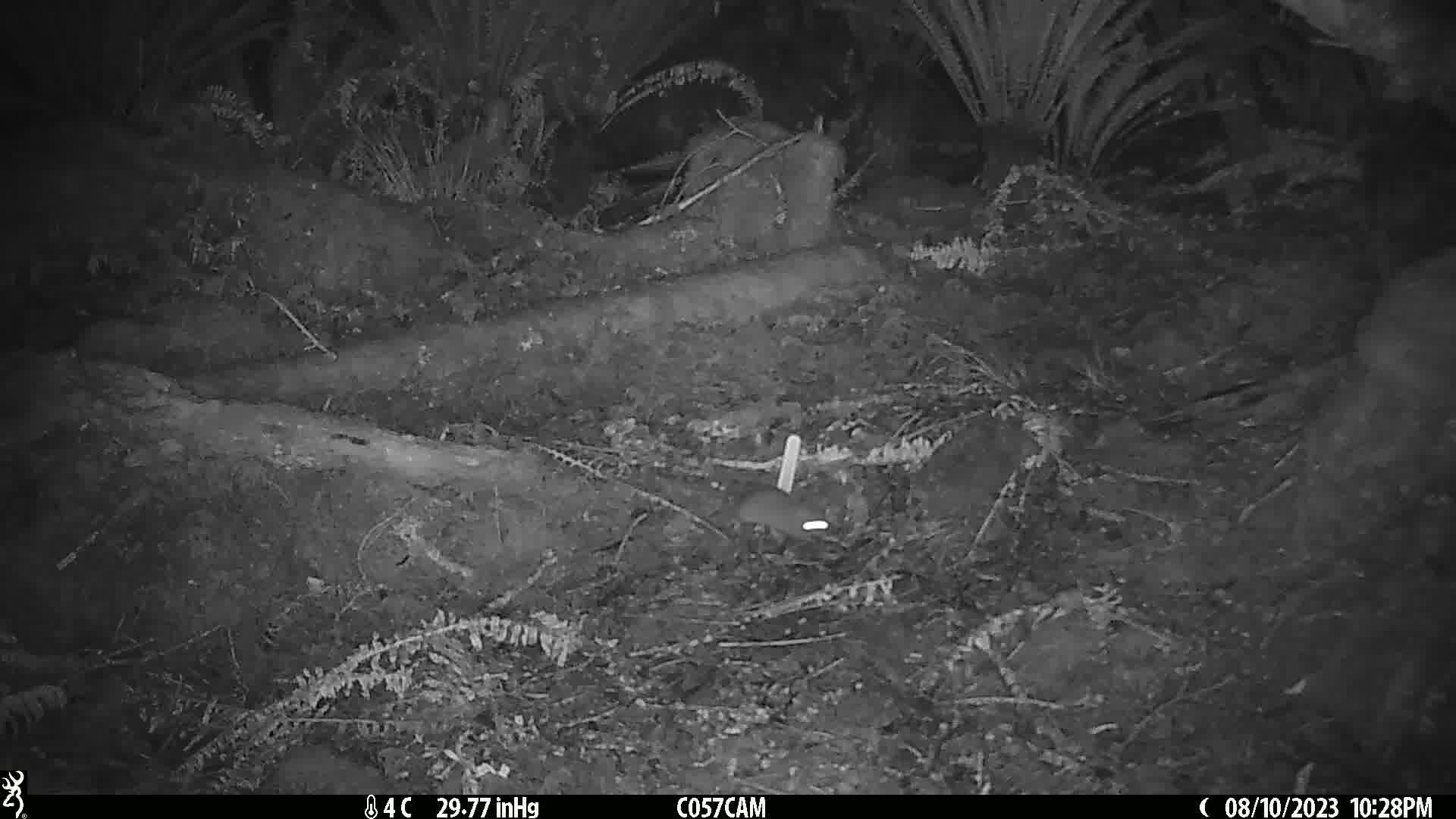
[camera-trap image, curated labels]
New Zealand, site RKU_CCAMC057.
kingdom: Animalia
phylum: Chordata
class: Mammalia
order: Rodentia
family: Muridae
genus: Rattus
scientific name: Rattus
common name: rat